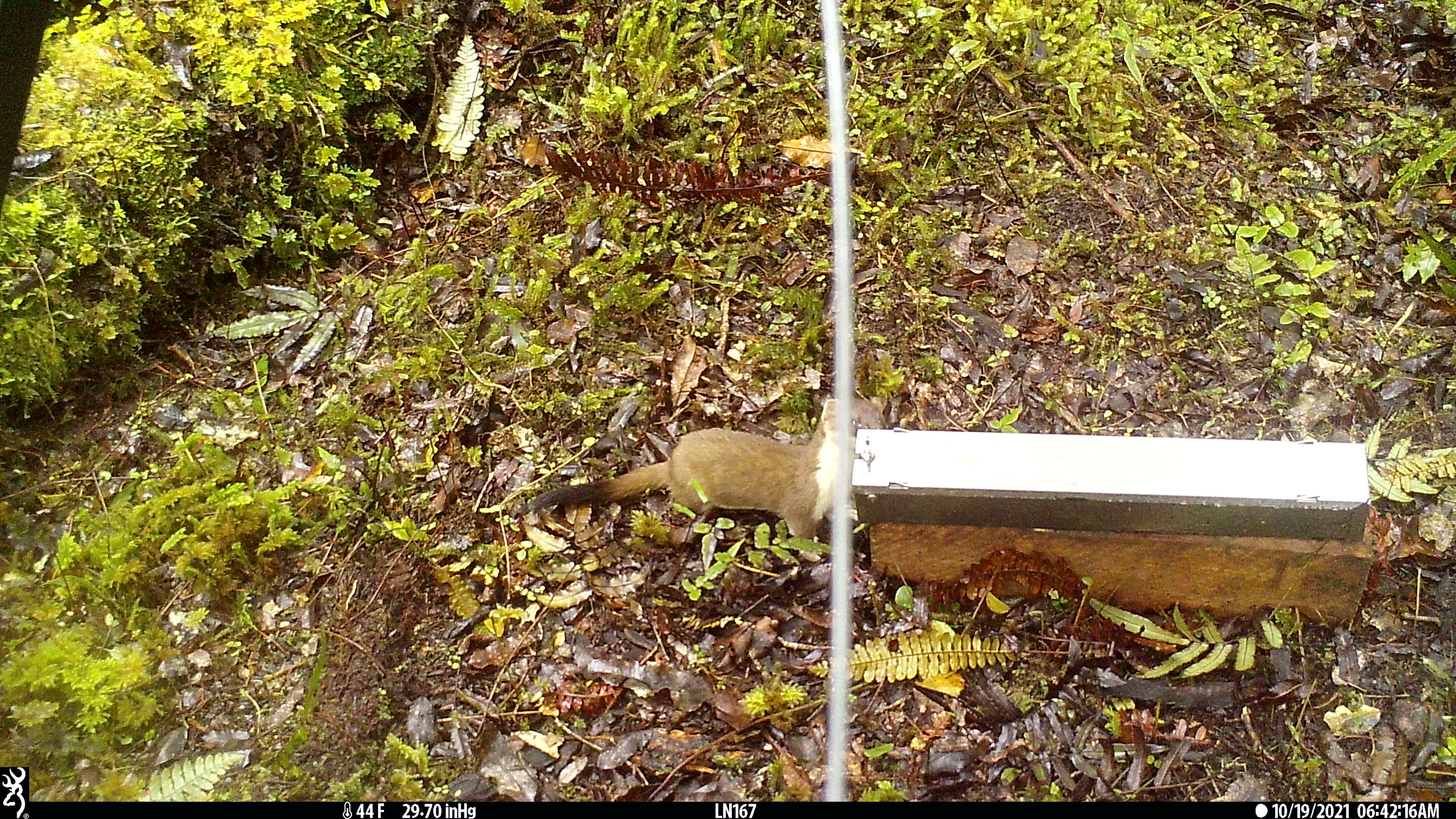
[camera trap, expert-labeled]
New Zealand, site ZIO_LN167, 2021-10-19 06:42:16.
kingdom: Animalia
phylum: Chordata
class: Mammalia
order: Carnivora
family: Mustelidae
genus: Mustela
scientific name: Mustela erminea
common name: stoat